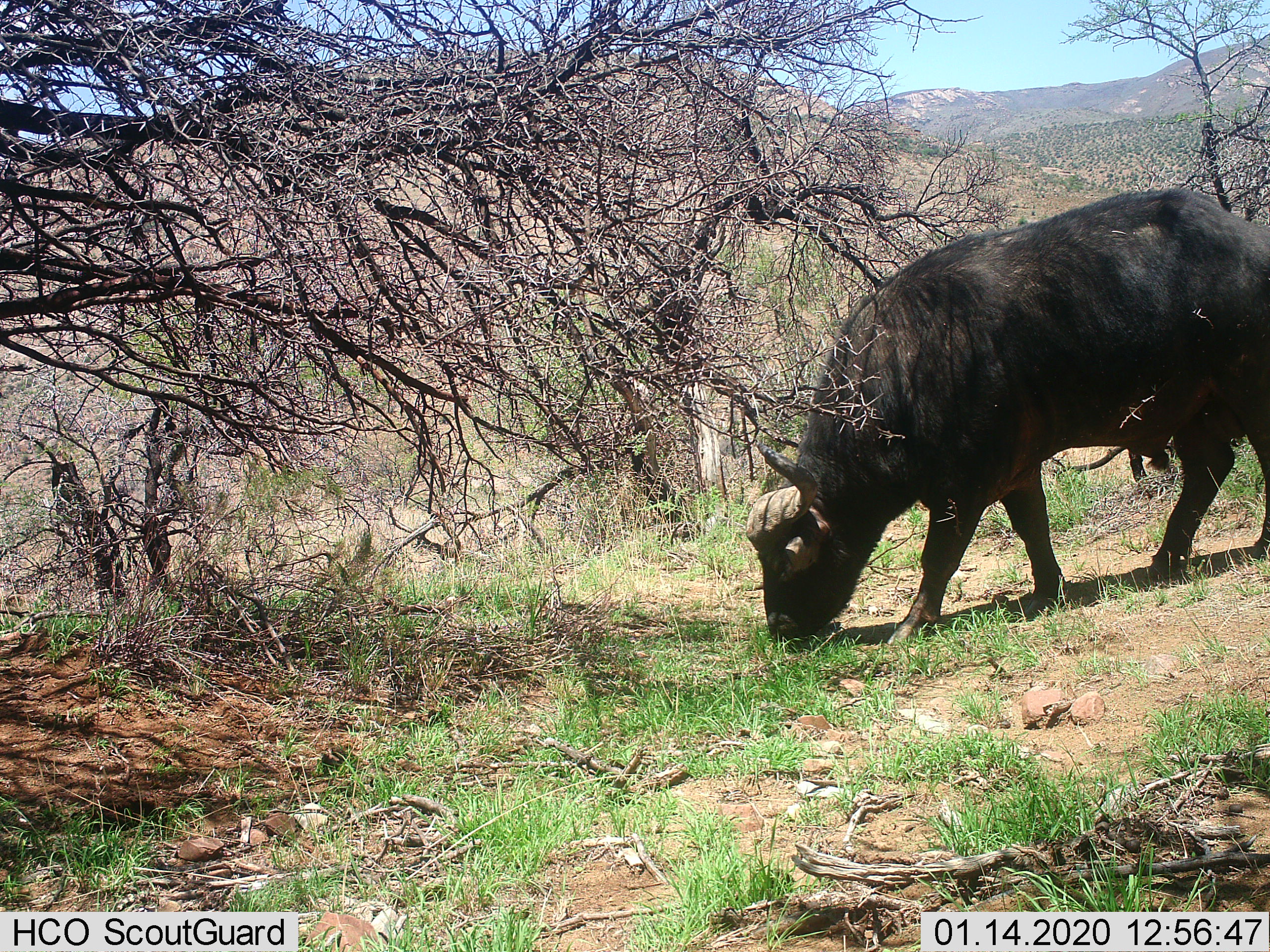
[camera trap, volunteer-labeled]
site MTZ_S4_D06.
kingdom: Animalia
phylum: Chordata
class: Mammalia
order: Artiodactyla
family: Bovidae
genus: Syncerus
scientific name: Syncerus caffer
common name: african buffalo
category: buffalo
Buffalo (african buffalo) (Syncerus caffer), count 1. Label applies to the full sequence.